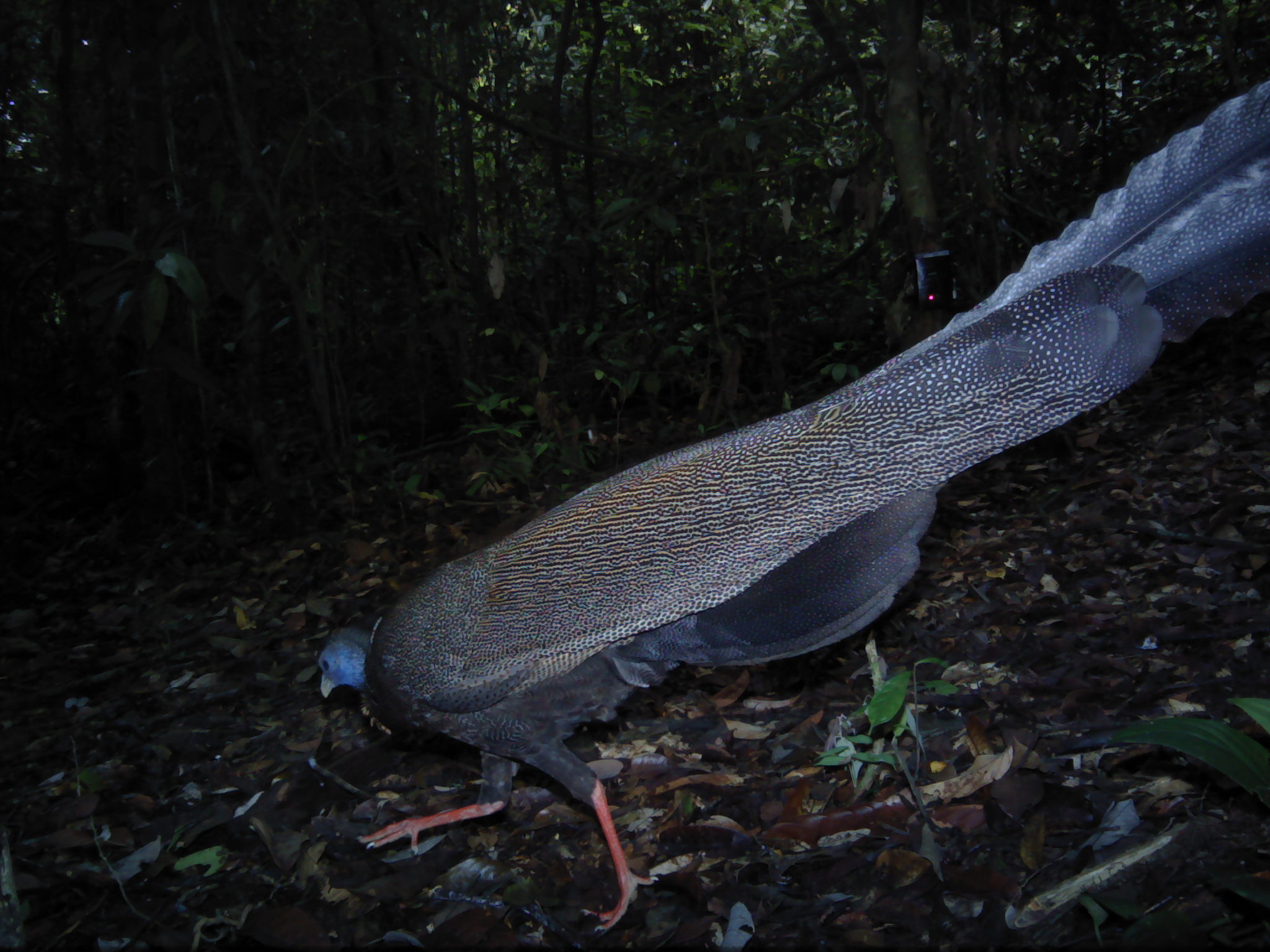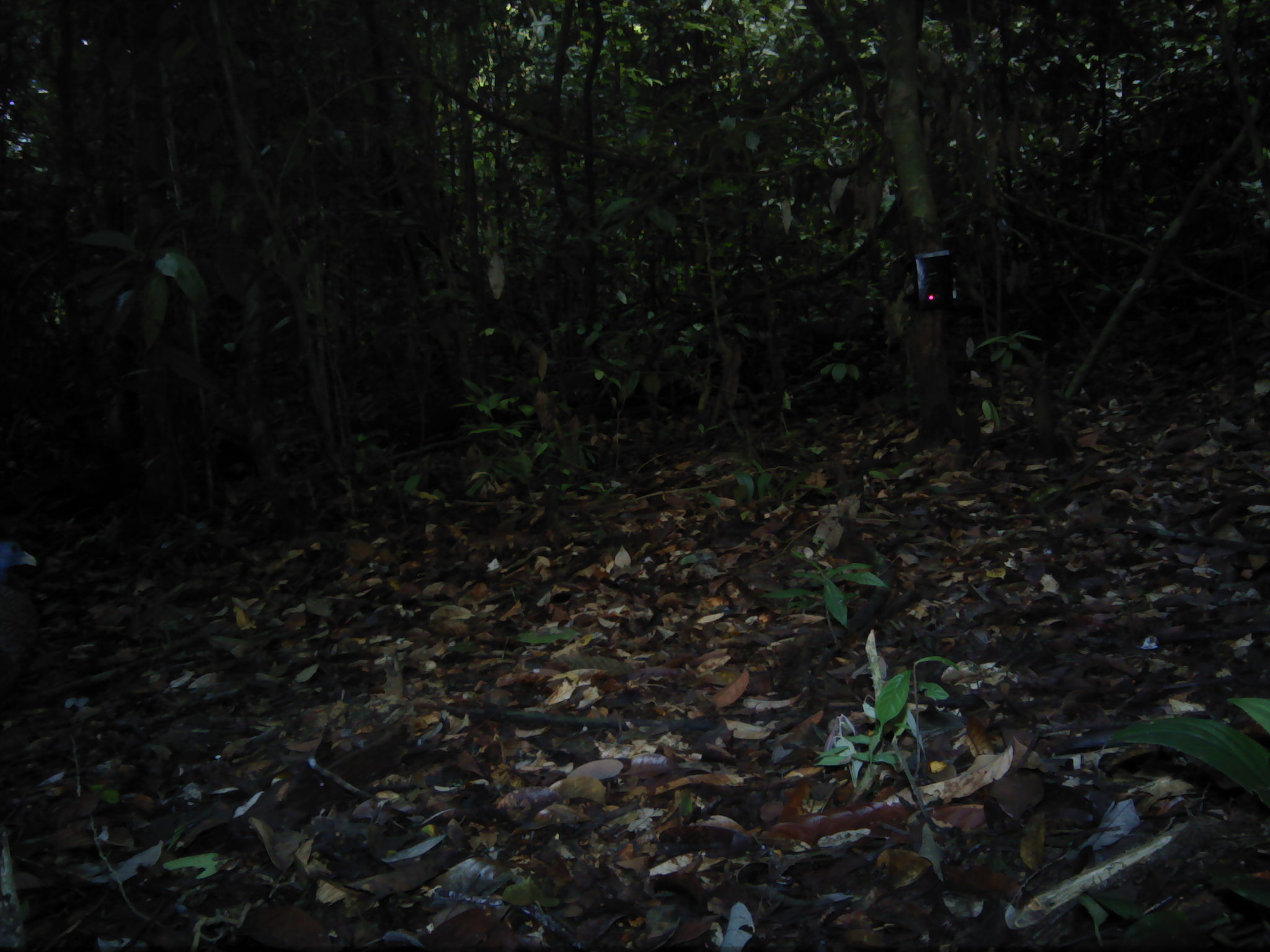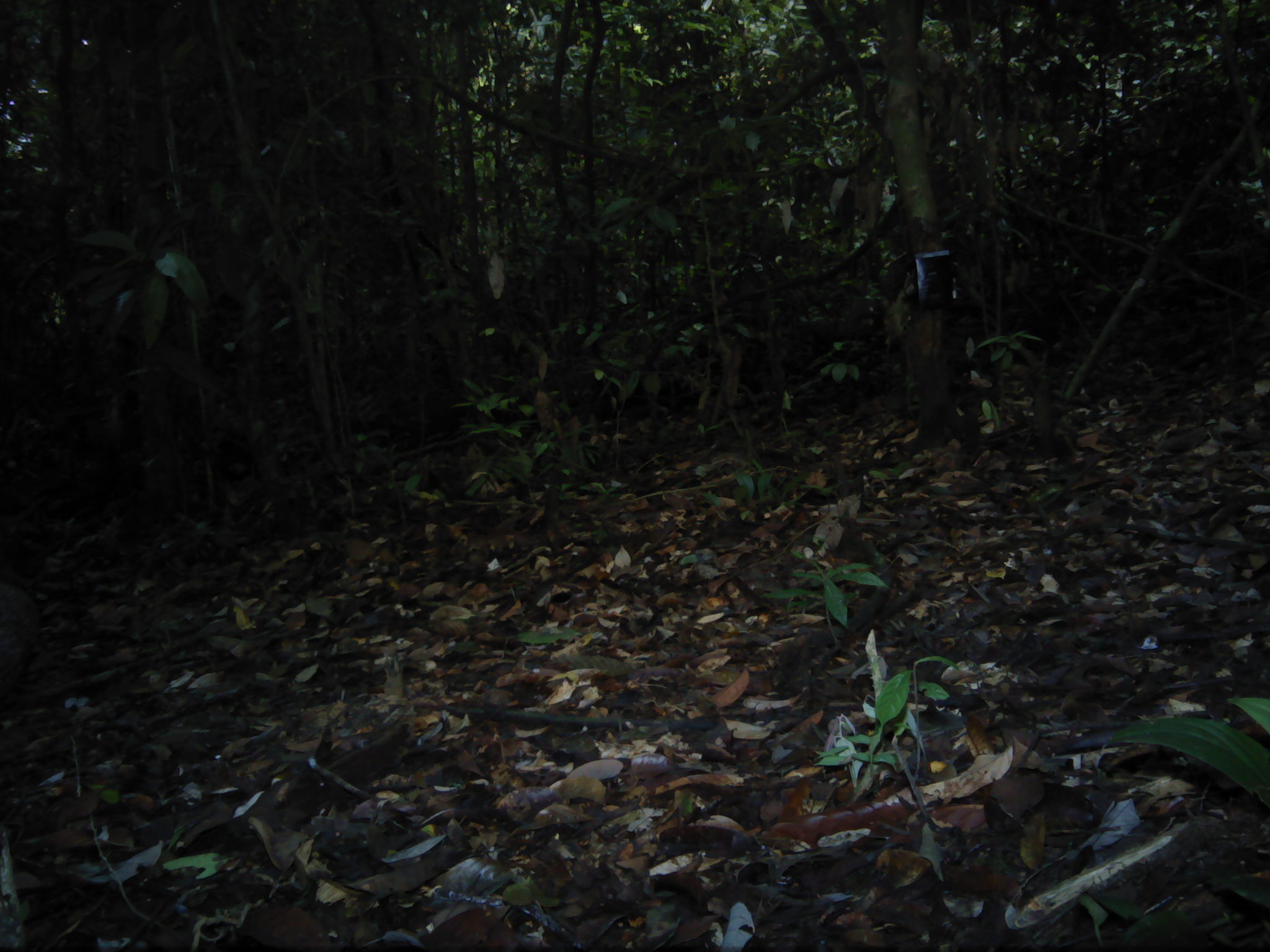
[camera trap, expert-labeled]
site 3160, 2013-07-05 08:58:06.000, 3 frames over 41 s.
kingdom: Animalia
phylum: Chordata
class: Aves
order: Galliformes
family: Phasianidae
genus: Argusianus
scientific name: Argusianus argus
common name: great argus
Argusianus argus (great argus), count 1.